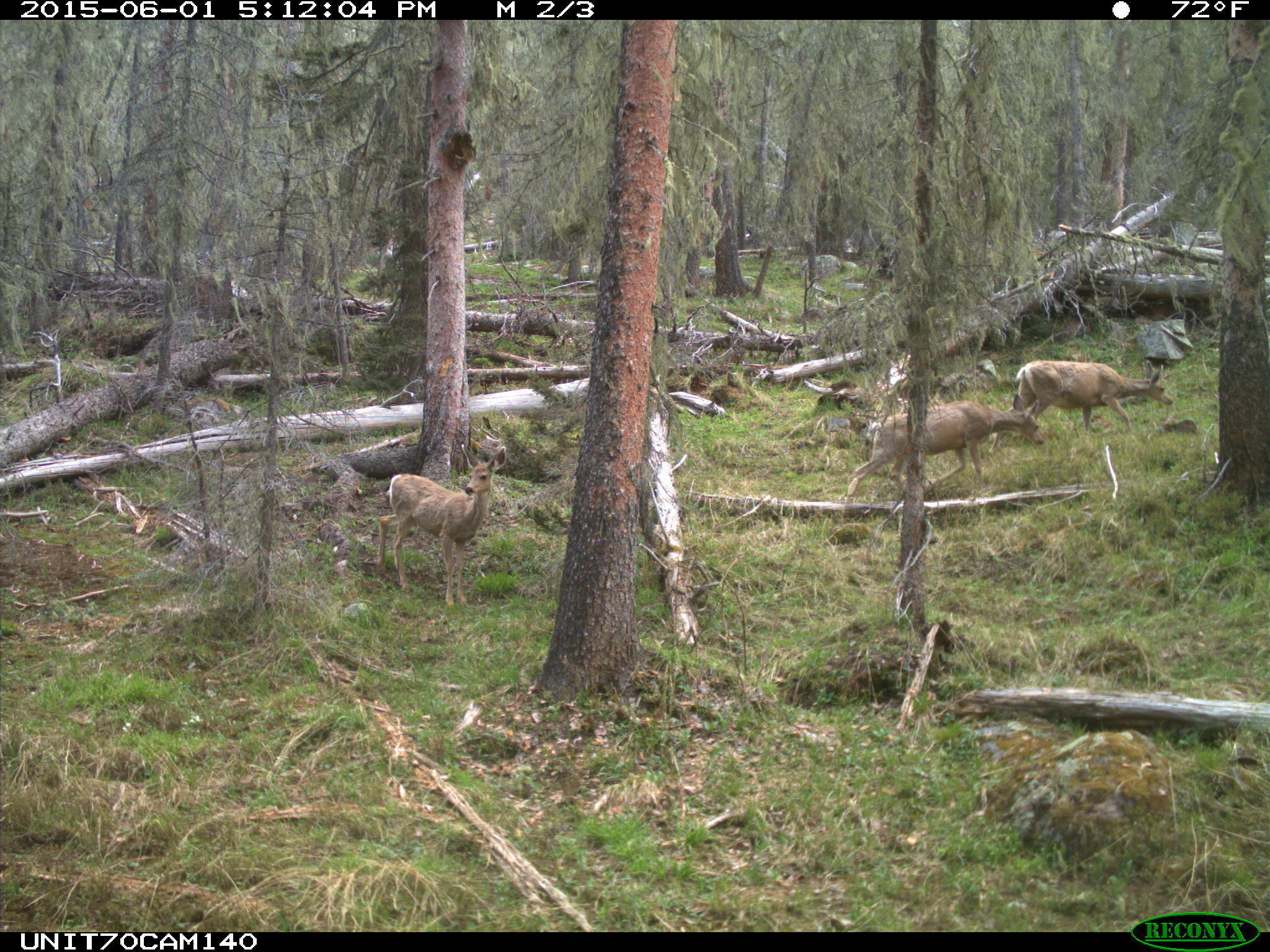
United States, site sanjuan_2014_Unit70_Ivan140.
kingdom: Animalia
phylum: Chordata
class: Mammalia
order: Artiodactyla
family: Cervidae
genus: Odocoileus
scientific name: Odocoileus hemionus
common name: mule deer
Odocoileus hemionus (mule deer).